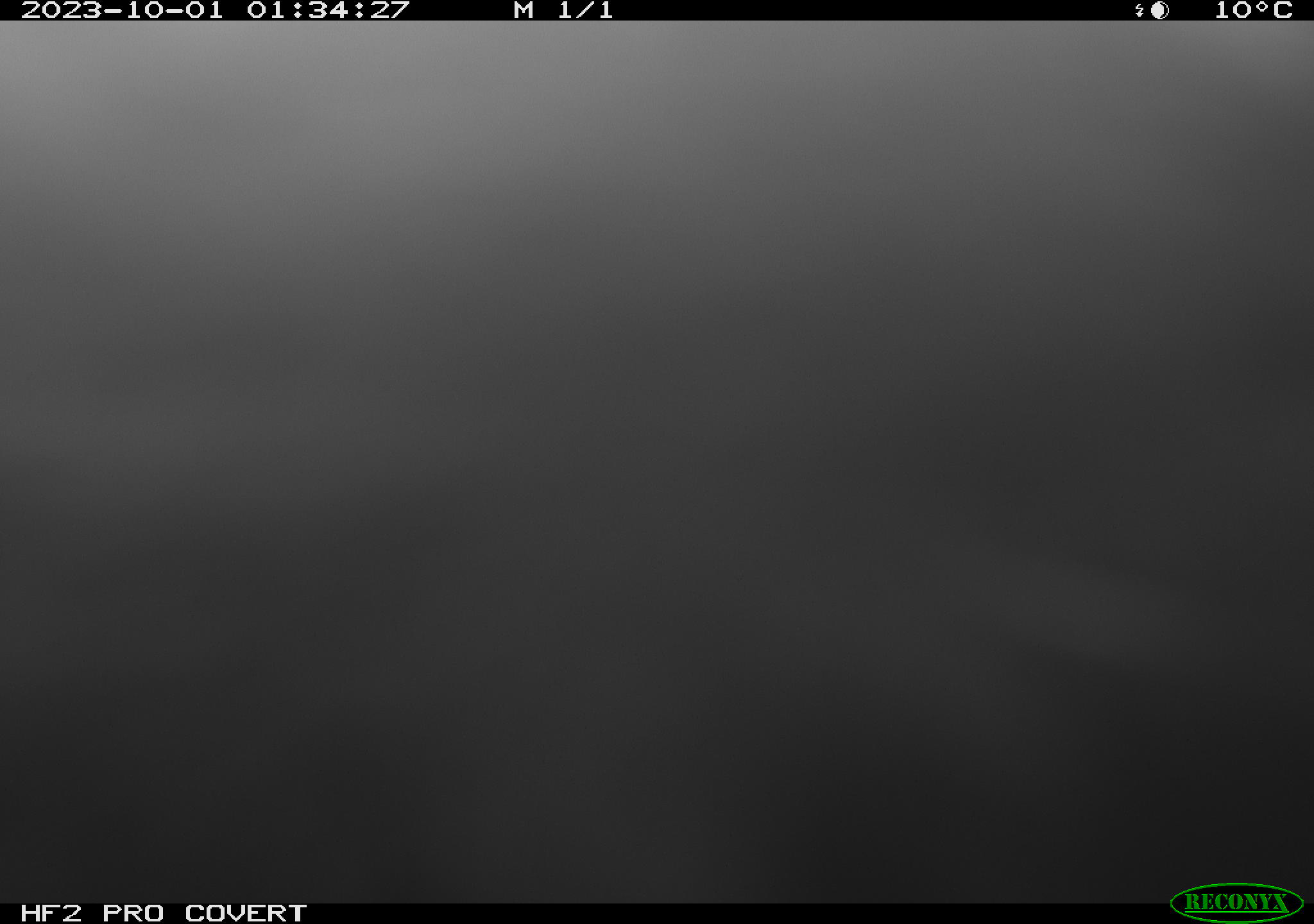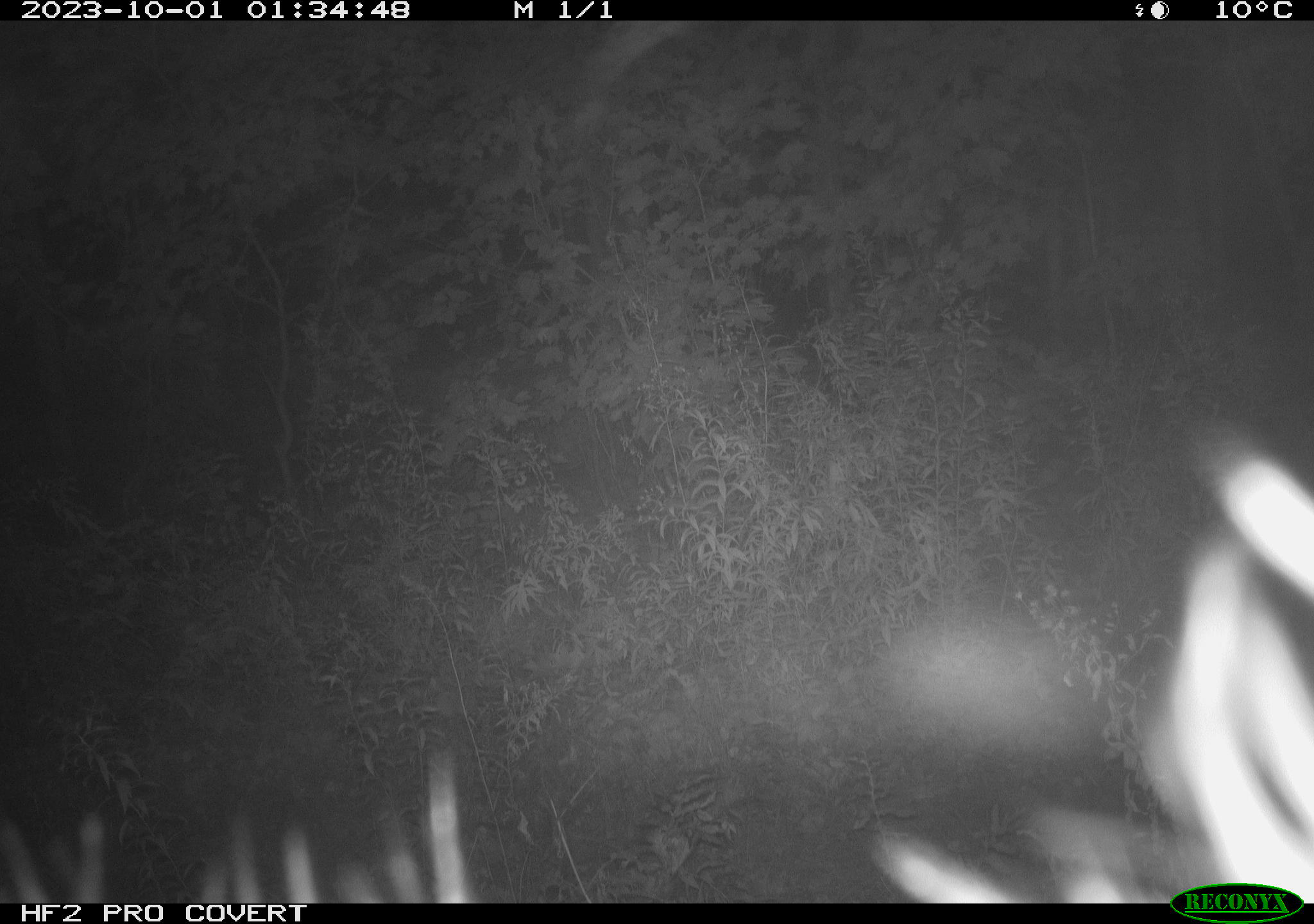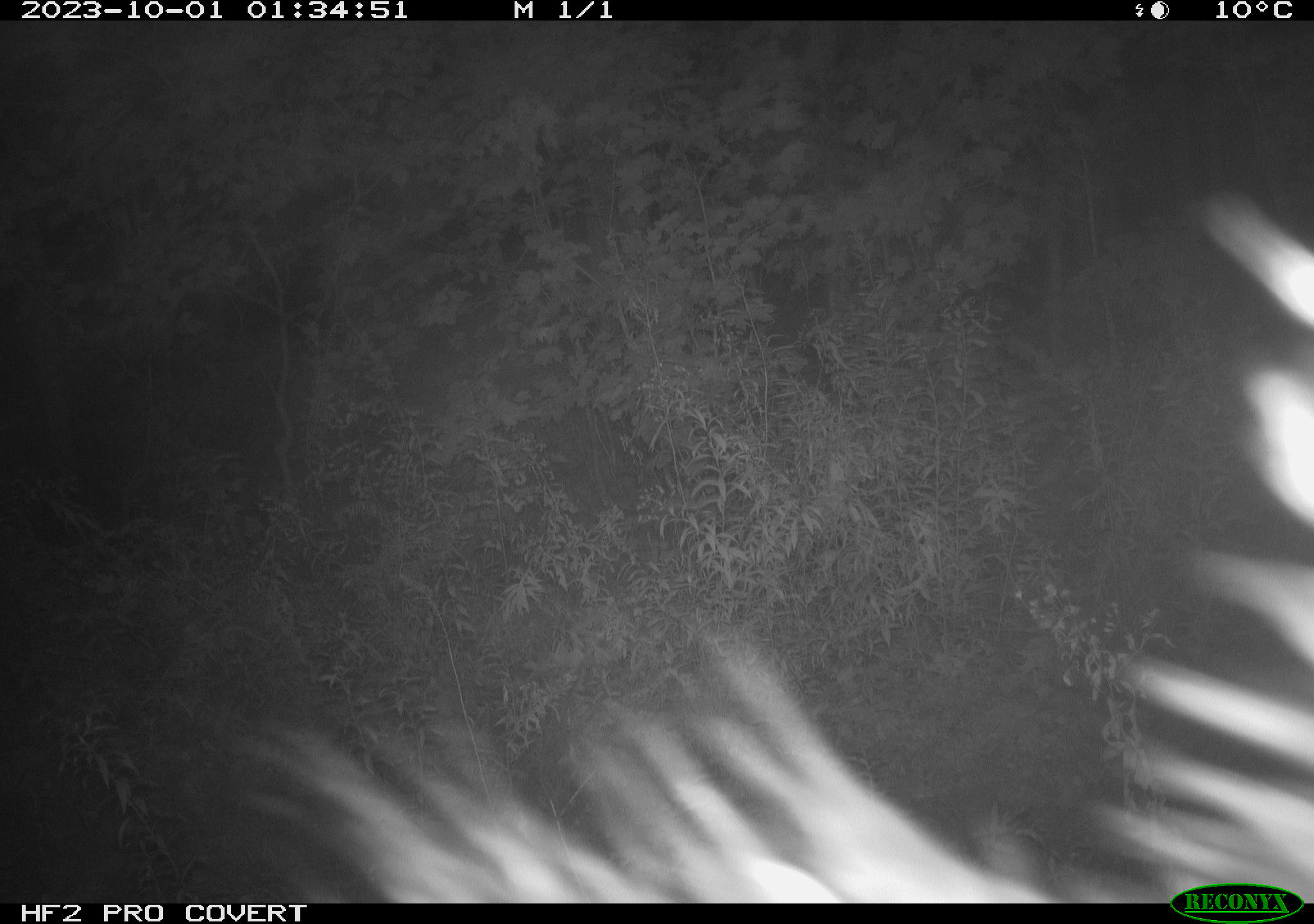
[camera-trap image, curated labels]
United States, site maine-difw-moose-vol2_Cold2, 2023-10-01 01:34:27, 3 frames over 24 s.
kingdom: Animalia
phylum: Chordata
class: Mammalia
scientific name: Mammalia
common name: mammal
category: mammal sp.